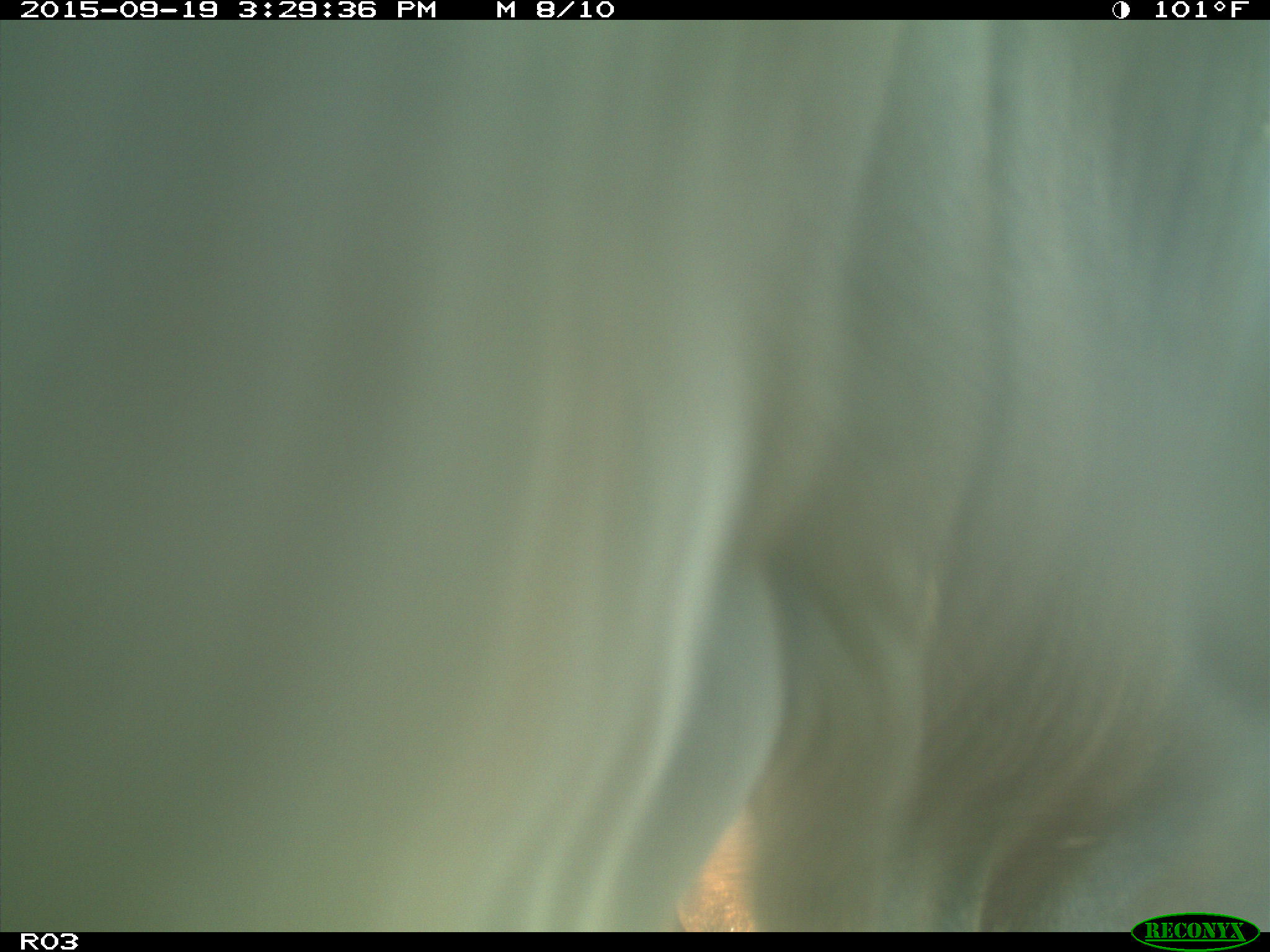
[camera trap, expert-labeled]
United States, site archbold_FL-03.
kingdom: Animalia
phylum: Chordata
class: Mammalia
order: Artiodactyla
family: Bovidae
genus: Bos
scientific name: Bos taurus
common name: domestic cow